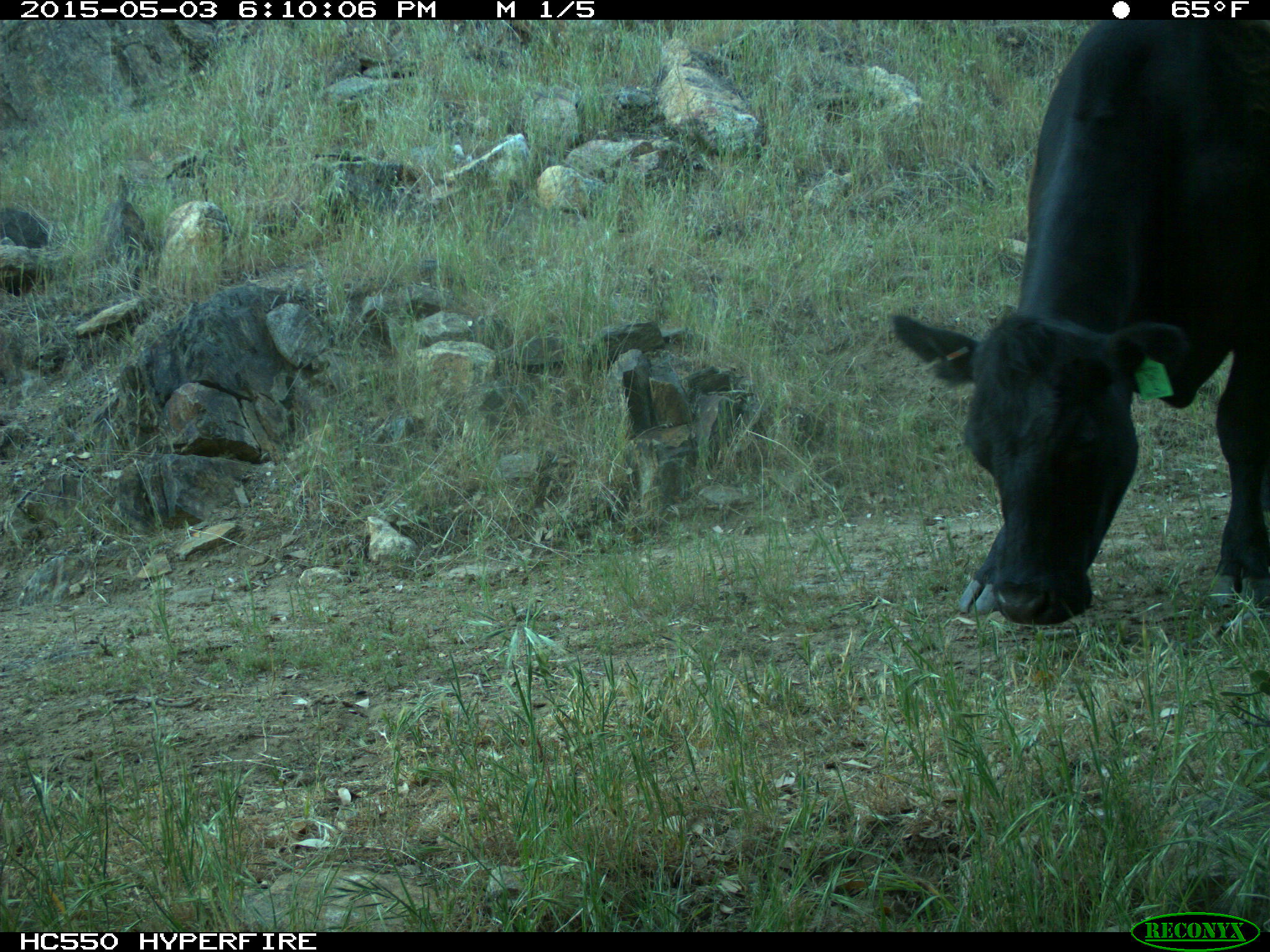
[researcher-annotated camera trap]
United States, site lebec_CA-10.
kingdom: Animalia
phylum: Chordata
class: Mammalia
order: Artiodactyla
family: Bovidae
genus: Bos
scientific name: Bos taurus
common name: domestic cow